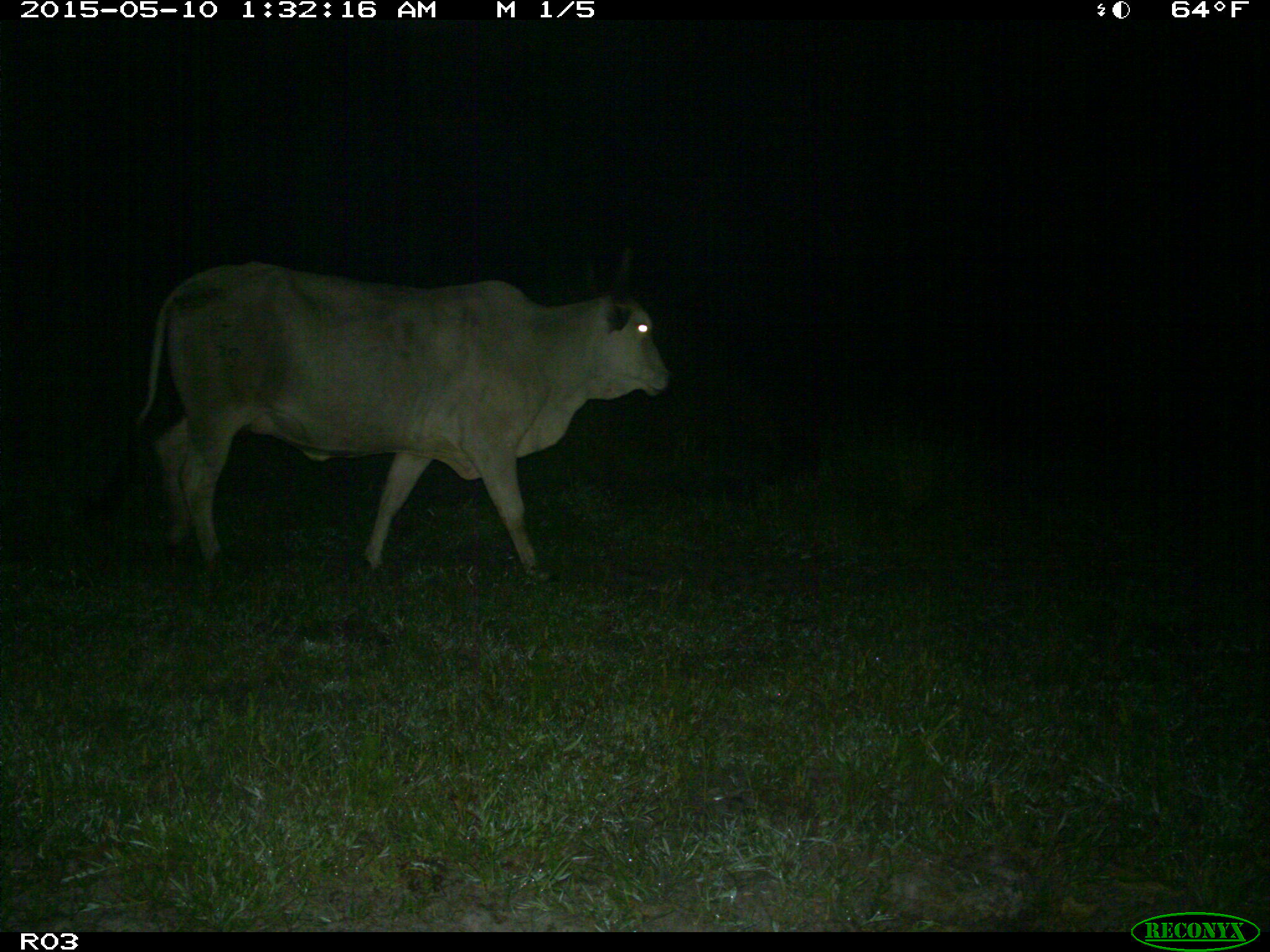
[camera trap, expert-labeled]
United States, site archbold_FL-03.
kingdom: Animalia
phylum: Chordata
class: Mammalia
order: Artiodactyla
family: Bovidae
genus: Bos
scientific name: Bos taurus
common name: domestic cow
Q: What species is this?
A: Bos taurus (domestic cow).